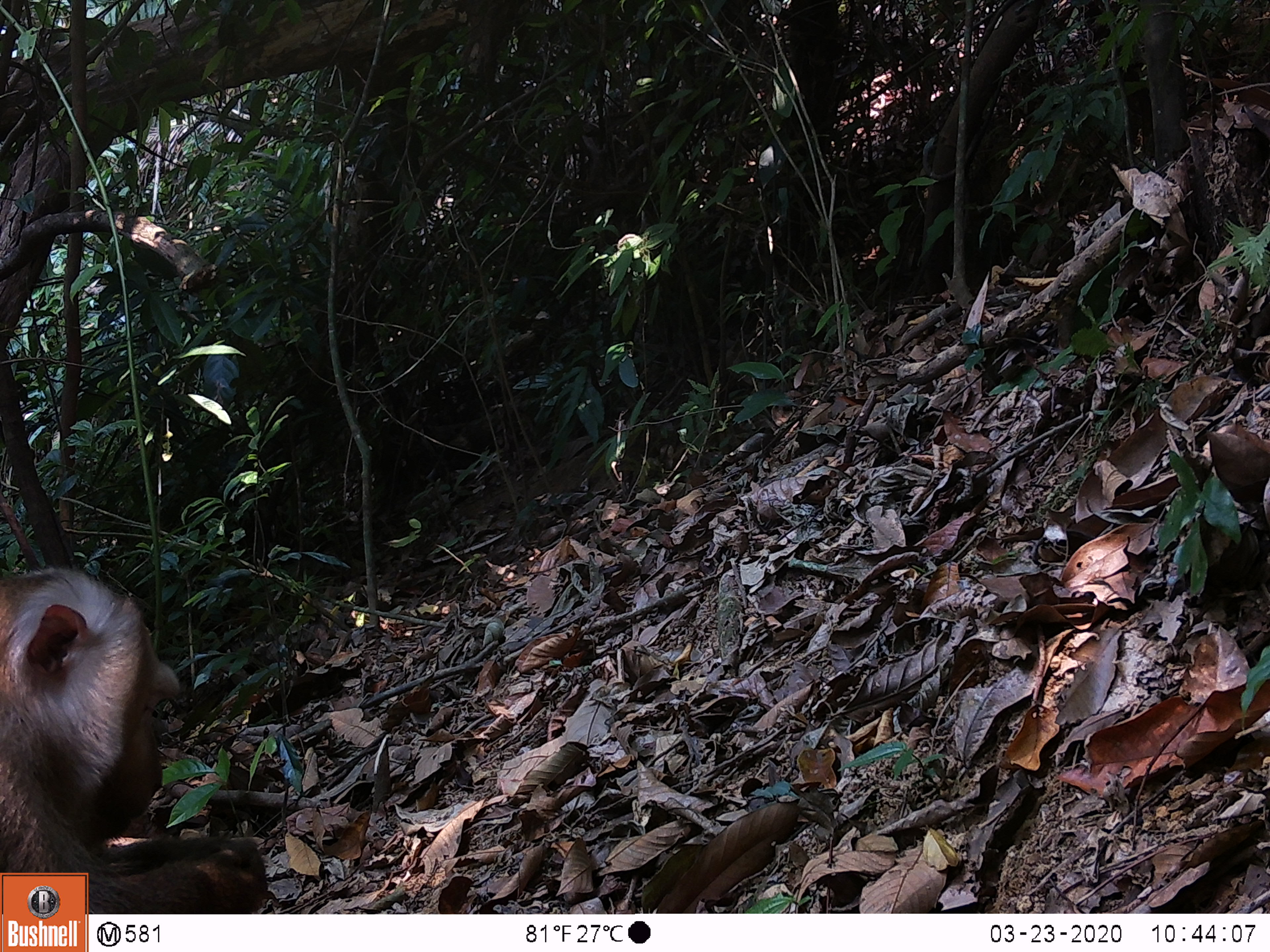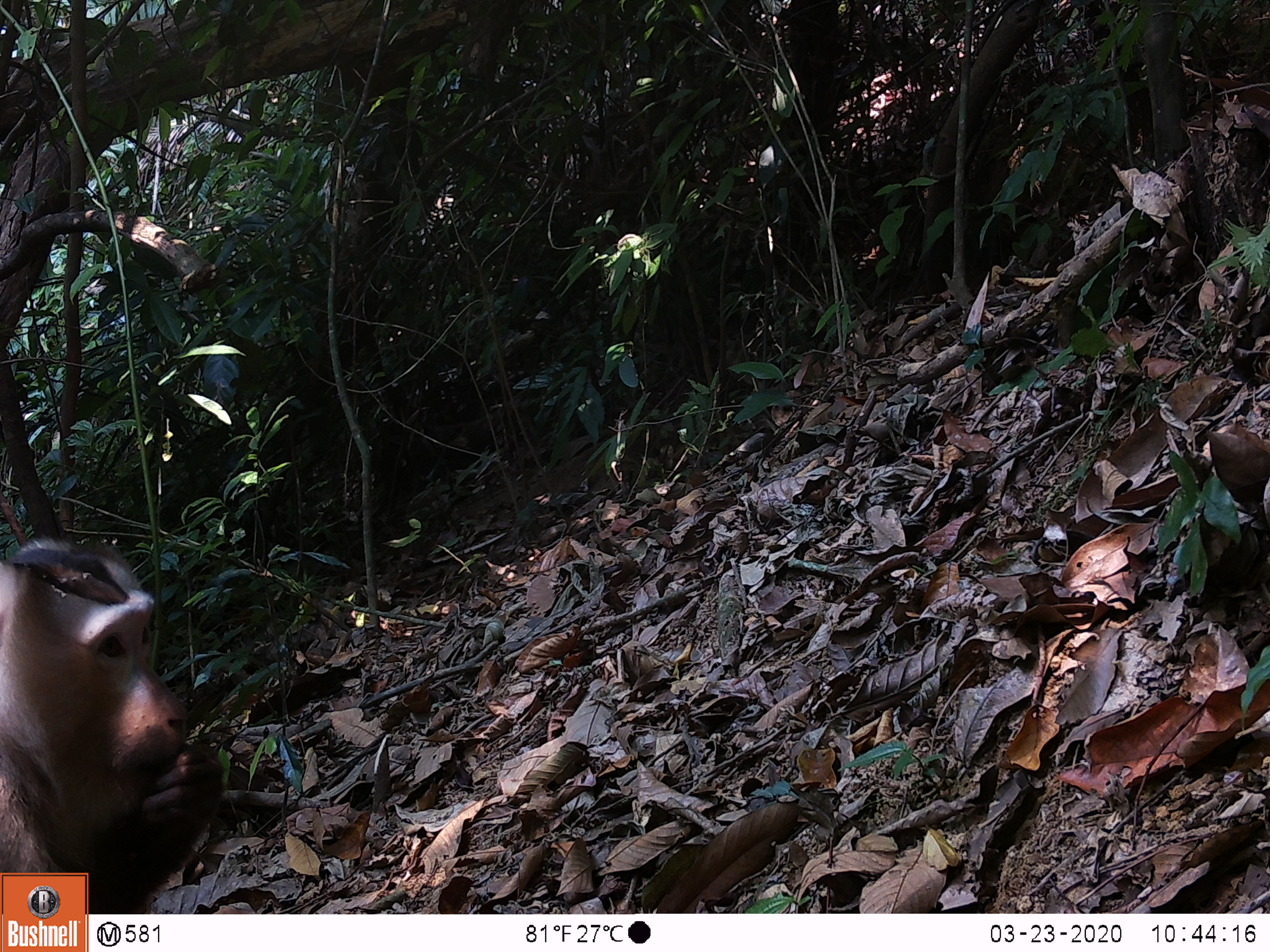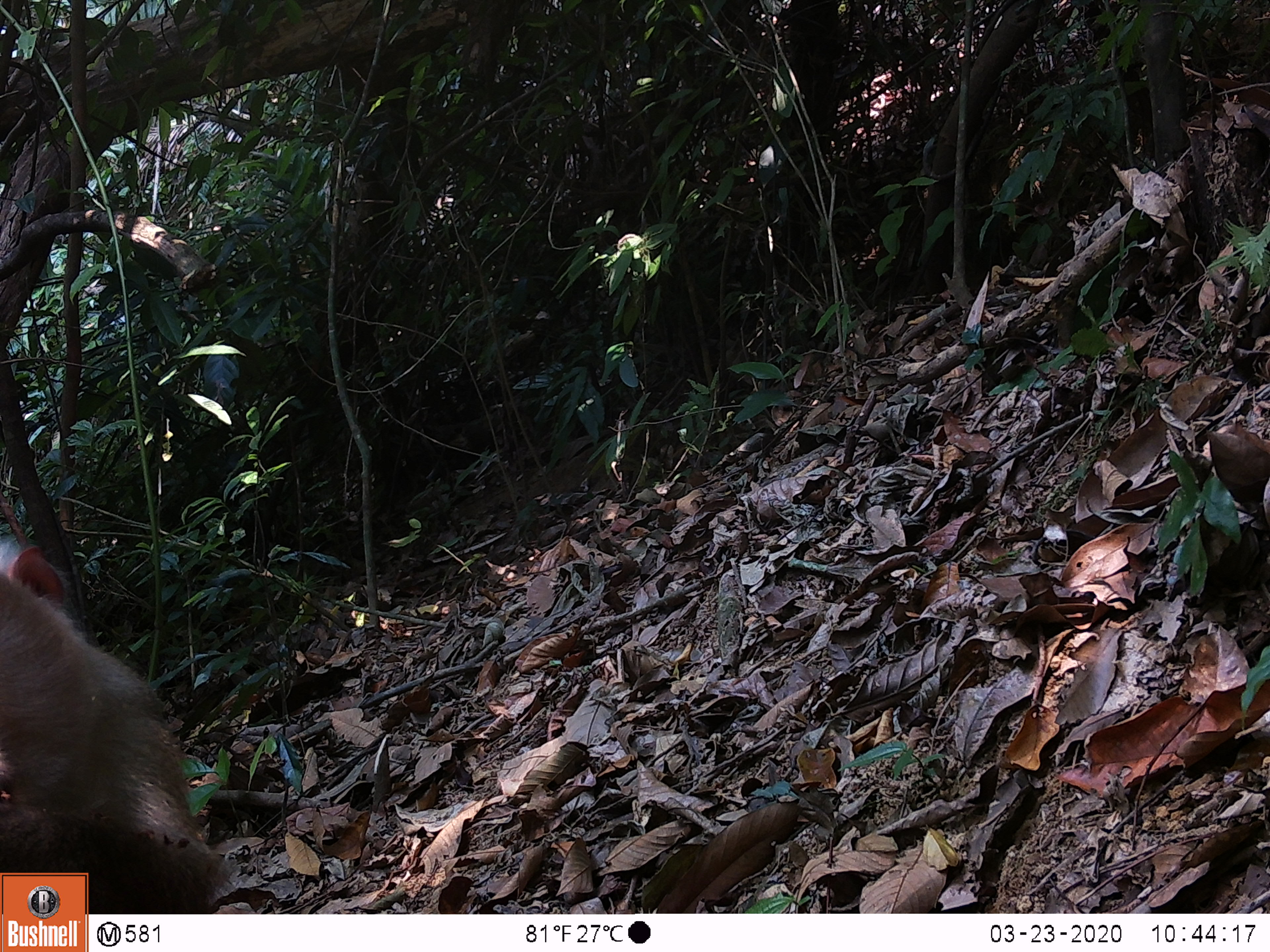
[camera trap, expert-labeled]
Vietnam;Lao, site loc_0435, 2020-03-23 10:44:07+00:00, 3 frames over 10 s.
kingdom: Animalia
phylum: Chordata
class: Mammalia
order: Primates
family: Cercopithecidae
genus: Macaca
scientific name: Macaca nemestrina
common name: pig-tailed macaque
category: pig tailed macaque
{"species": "pig tailed macaque (pig-tailed macaque) (Macaca nemestrina)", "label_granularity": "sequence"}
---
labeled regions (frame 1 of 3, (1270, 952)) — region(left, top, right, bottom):
pig tailed macaque: region(0, 565, 270, 912)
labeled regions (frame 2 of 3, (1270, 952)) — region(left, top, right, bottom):
pig tailed macaque: region(0, 532, 224, 907)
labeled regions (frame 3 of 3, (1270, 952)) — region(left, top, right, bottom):
pig tailed macaque: region(0, 525, 231, 913)